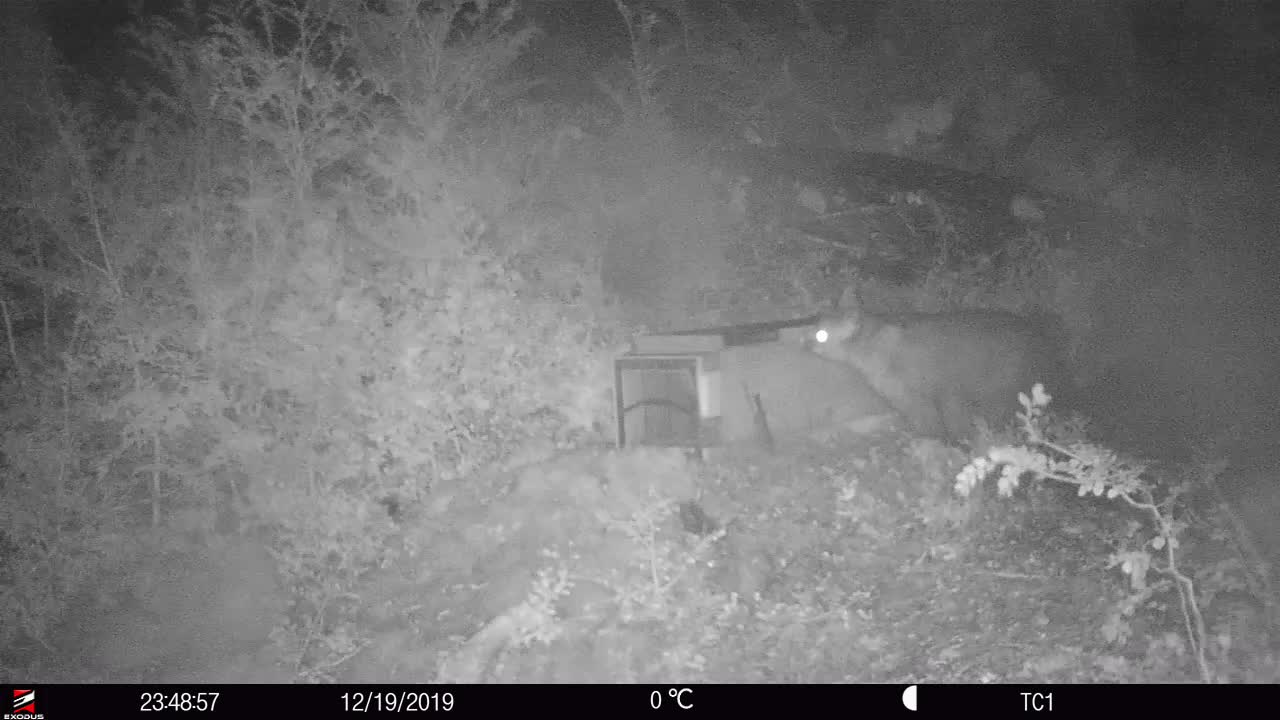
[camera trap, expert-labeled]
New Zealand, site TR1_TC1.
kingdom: Animalia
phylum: Chordata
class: Mammalia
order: Diprotodontia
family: Phalangeridae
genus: Trichosurus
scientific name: Trichosurus vulpecula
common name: common brushtail possum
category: possum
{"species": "possum (common brushtail possum) (Trichosurus vulpecula)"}